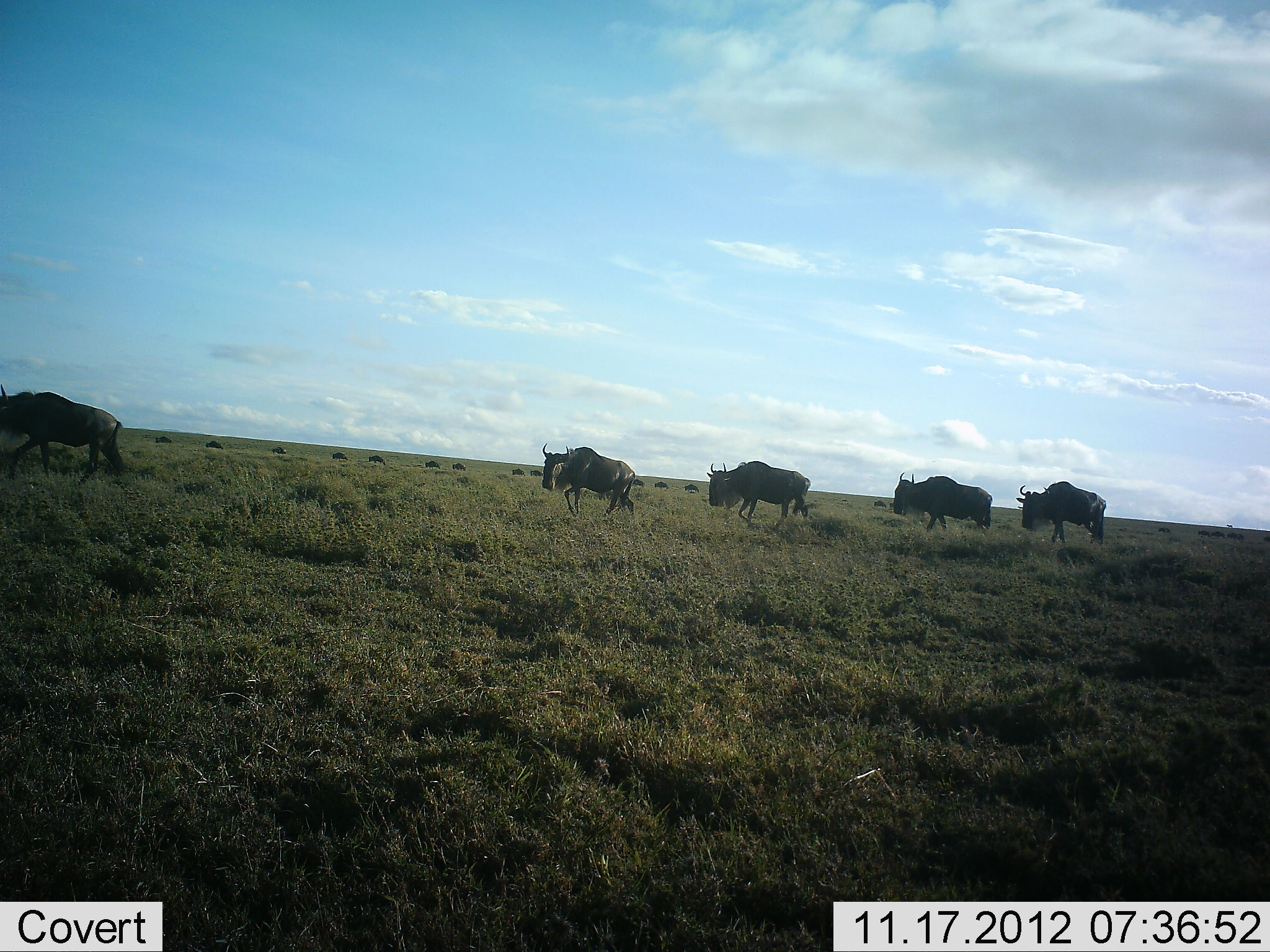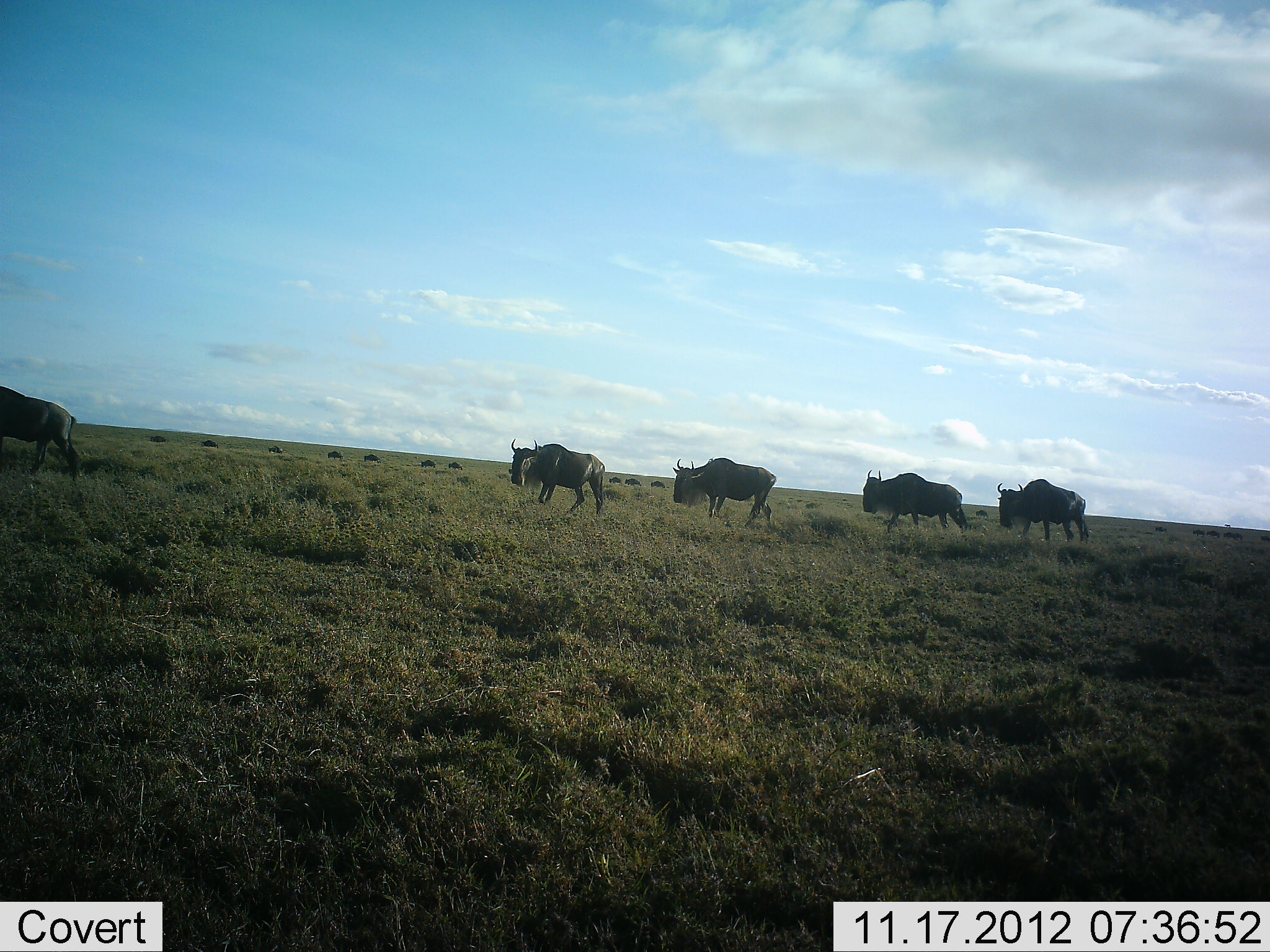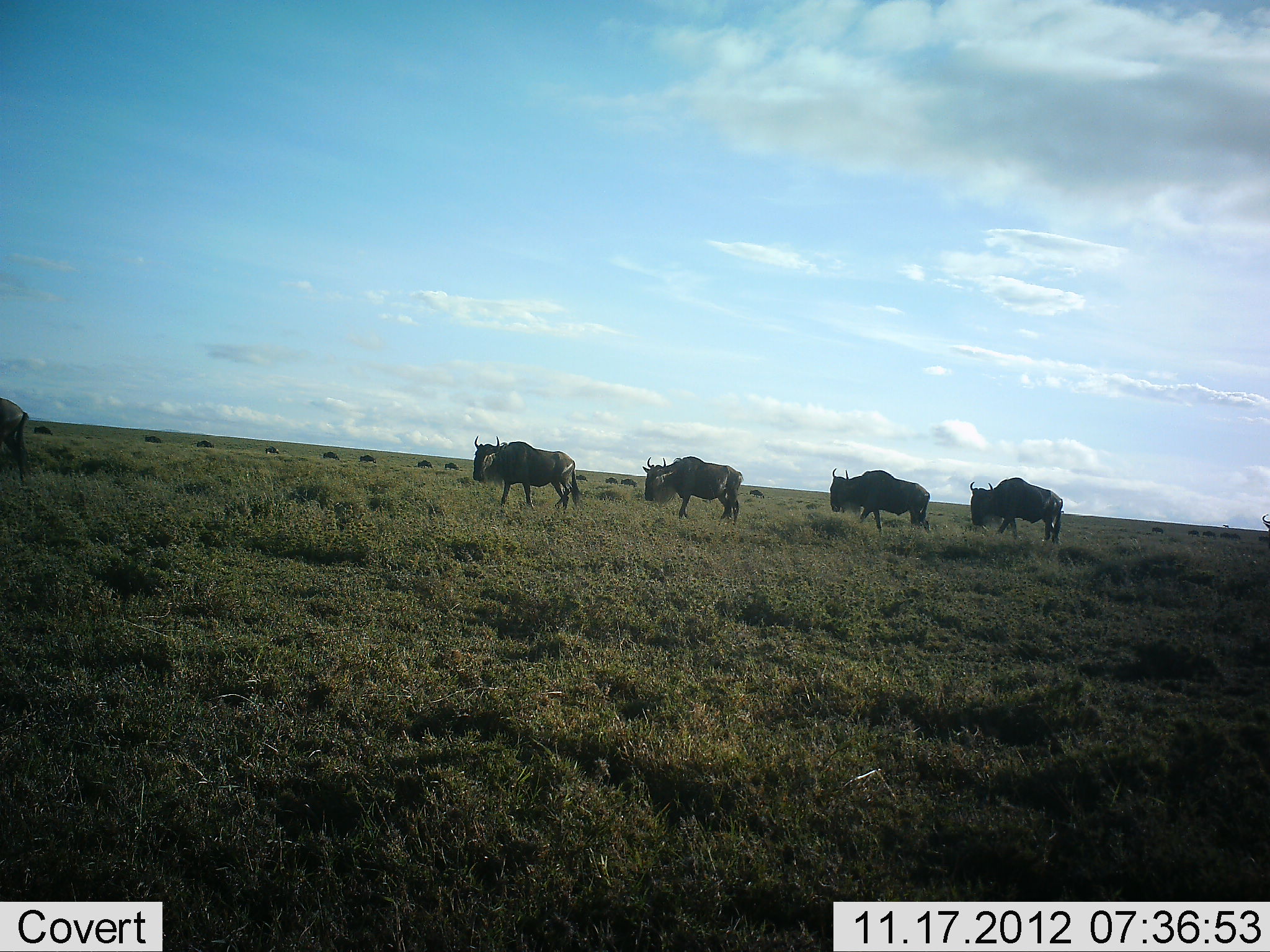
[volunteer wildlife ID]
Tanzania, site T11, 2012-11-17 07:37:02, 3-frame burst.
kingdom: Animalia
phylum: Chordata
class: Mammalia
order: Artiodactyla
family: Bovidae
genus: Connochaetes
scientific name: Connochaetes taurinus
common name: blue wildebeest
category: wildebeest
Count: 11-50.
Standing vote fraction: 0%.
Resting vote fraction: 0%.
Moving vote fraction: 100%.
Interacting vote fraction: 0%.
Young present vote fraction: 0%.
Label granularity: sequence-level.